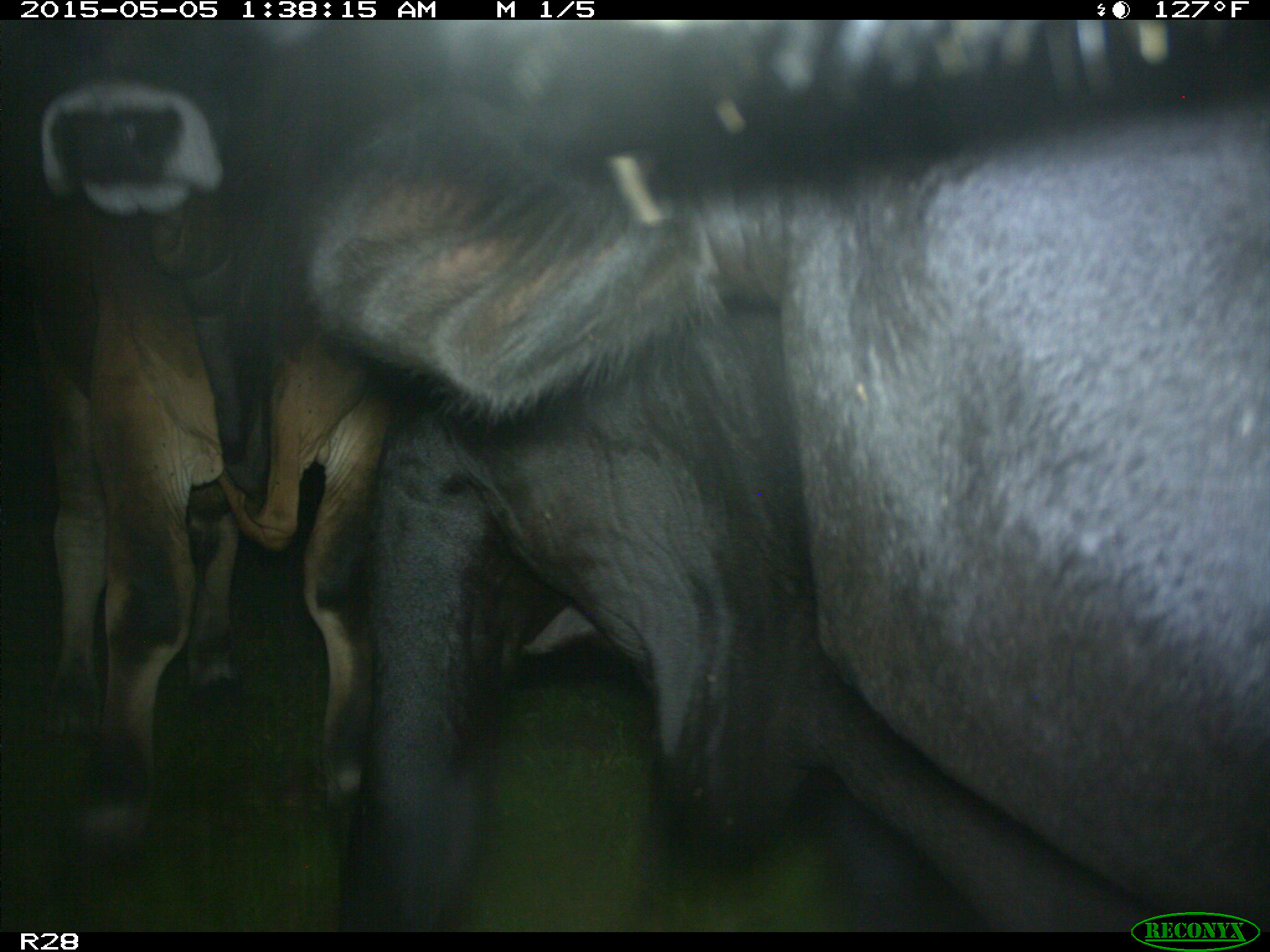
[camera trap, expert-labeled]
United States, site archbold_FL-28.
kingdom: Animalia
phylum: Chordata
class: Mammalia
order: Artiodactyla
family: Bovidae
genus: Bos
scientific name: Bos taurus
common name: domestic cow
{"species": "Bos taurus (domestic cow)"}